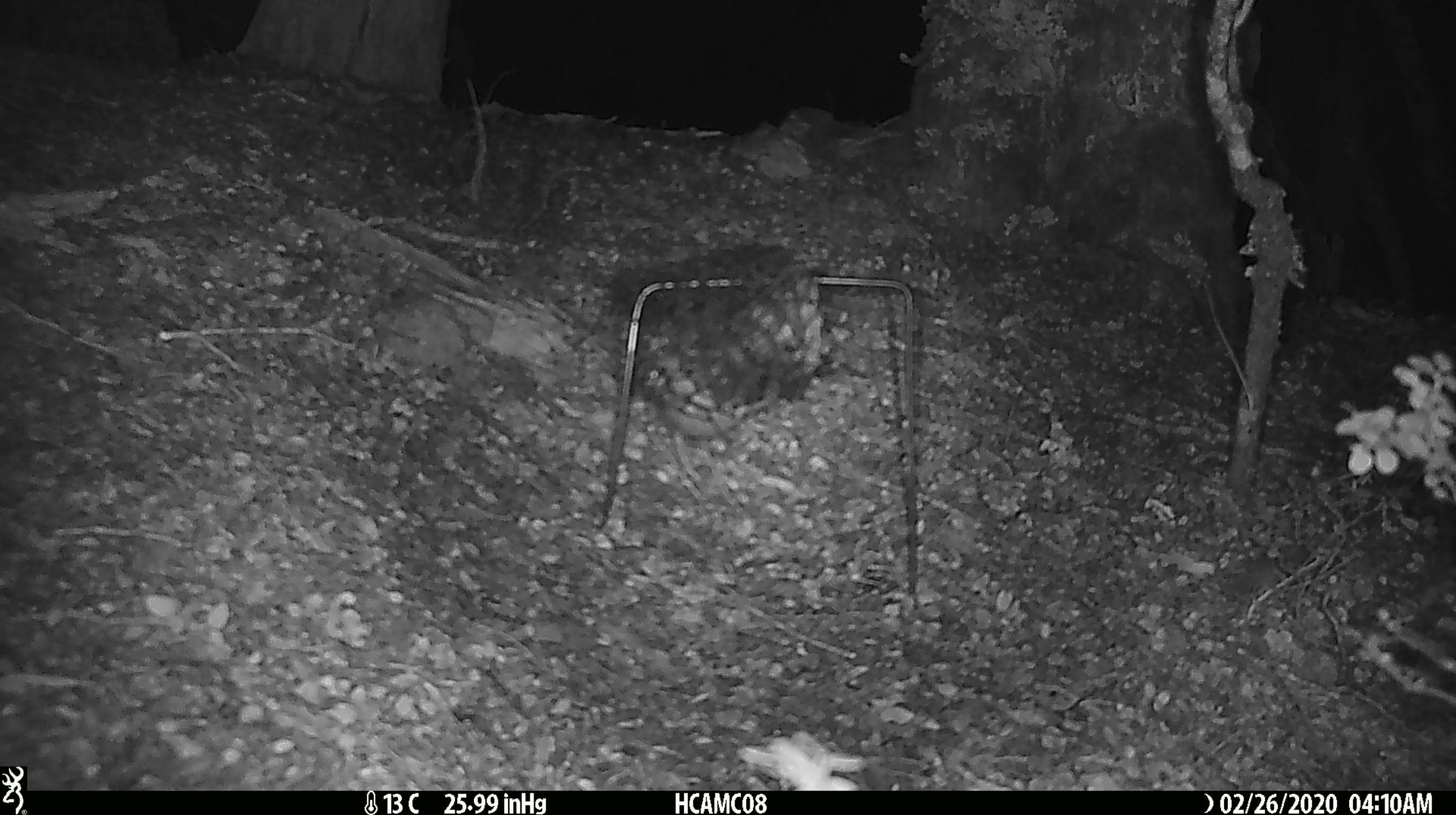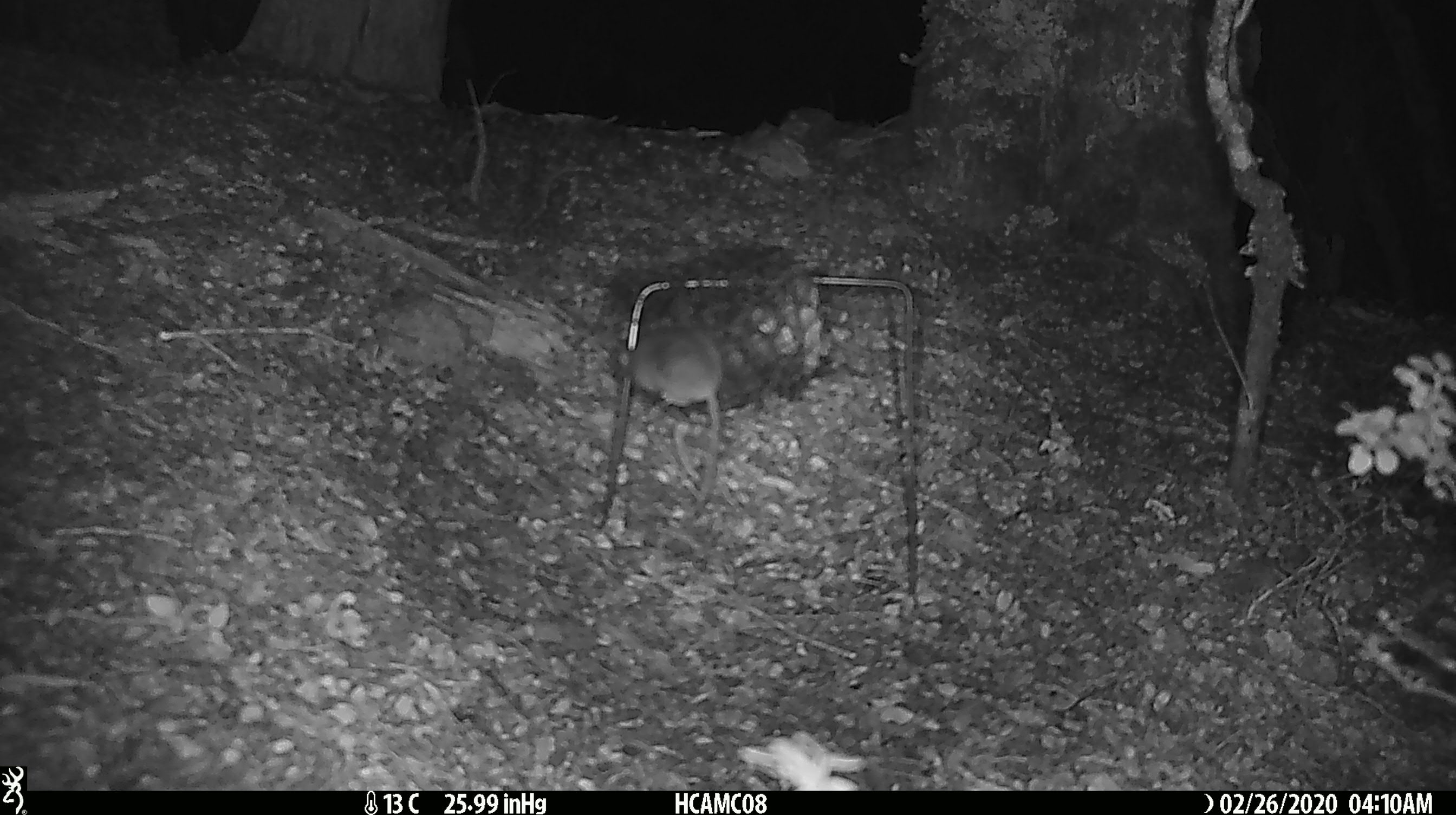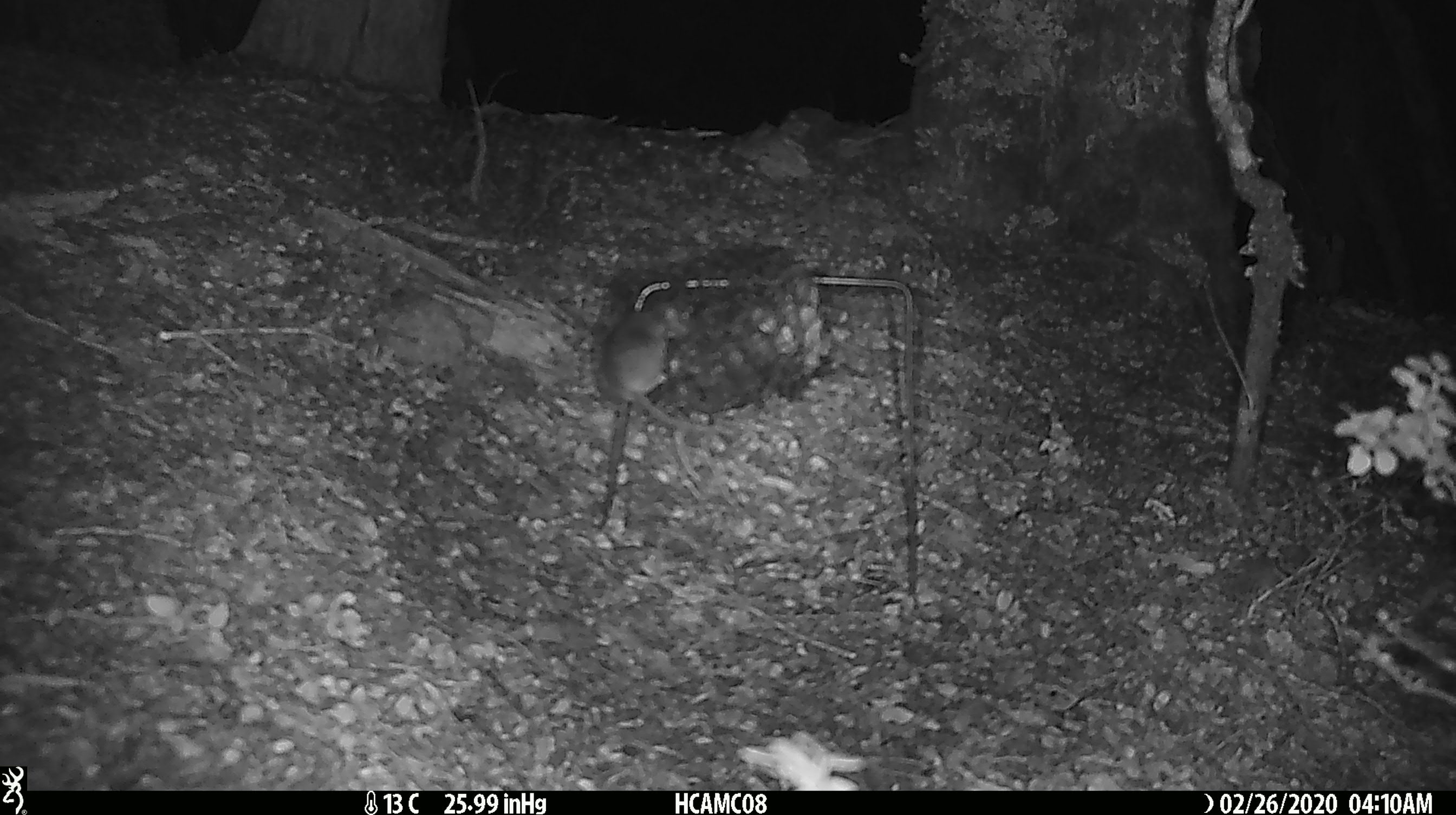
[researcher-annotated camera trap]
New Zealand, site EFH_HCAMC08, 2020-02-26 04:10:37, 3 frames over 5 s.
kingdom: Animalia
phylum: Chordata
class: Mammalia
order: Rodentia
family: Muridae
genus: Mus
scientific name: Mus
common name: mouse